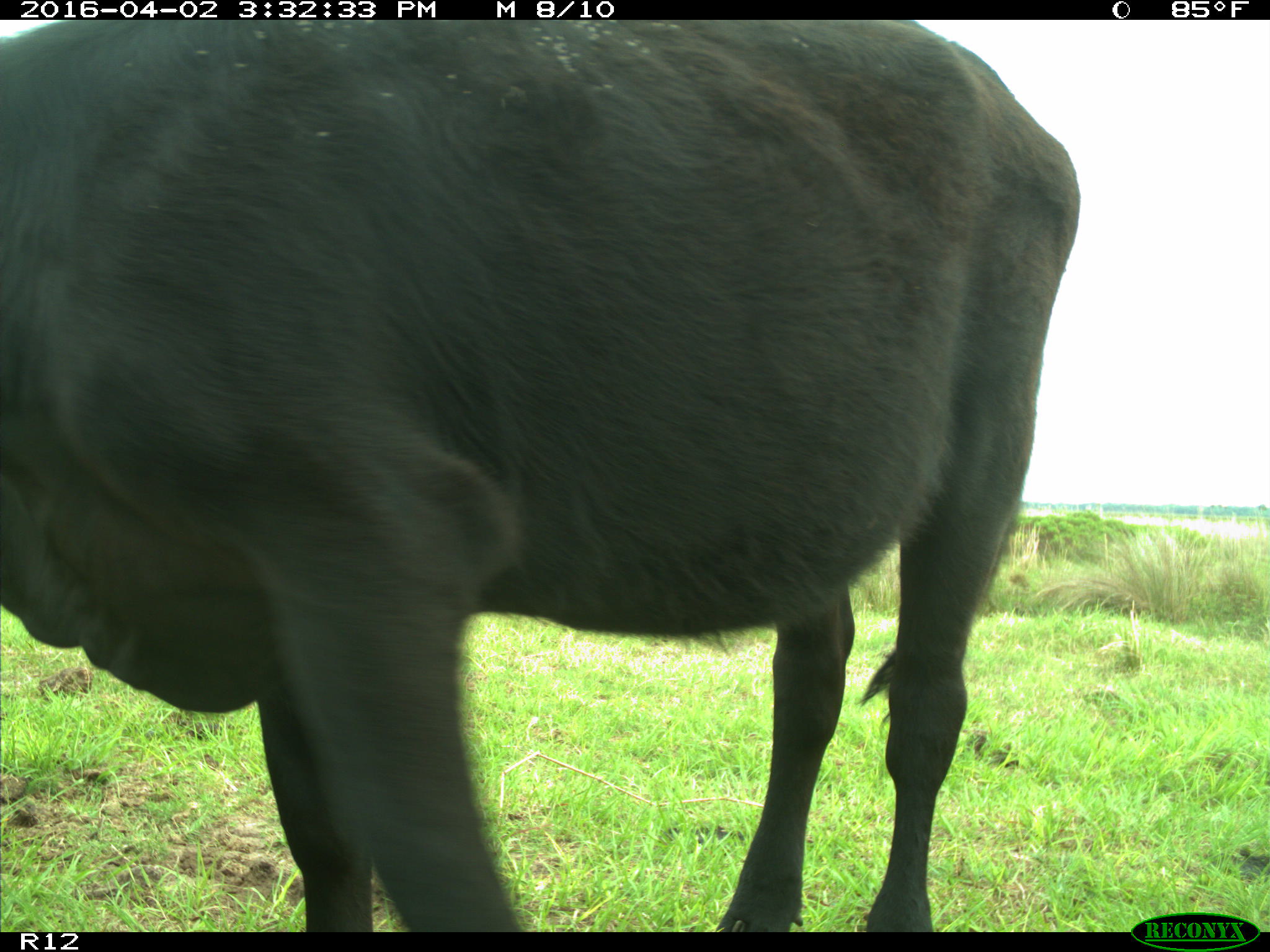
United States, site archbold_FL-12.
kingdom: Animalia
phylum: Chordata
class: Mammalia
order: Artiodactyla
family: Bovidae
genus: Bos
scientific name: Bos taurus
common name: domestic cow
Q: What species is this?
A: Bos taurus (domestic cow).